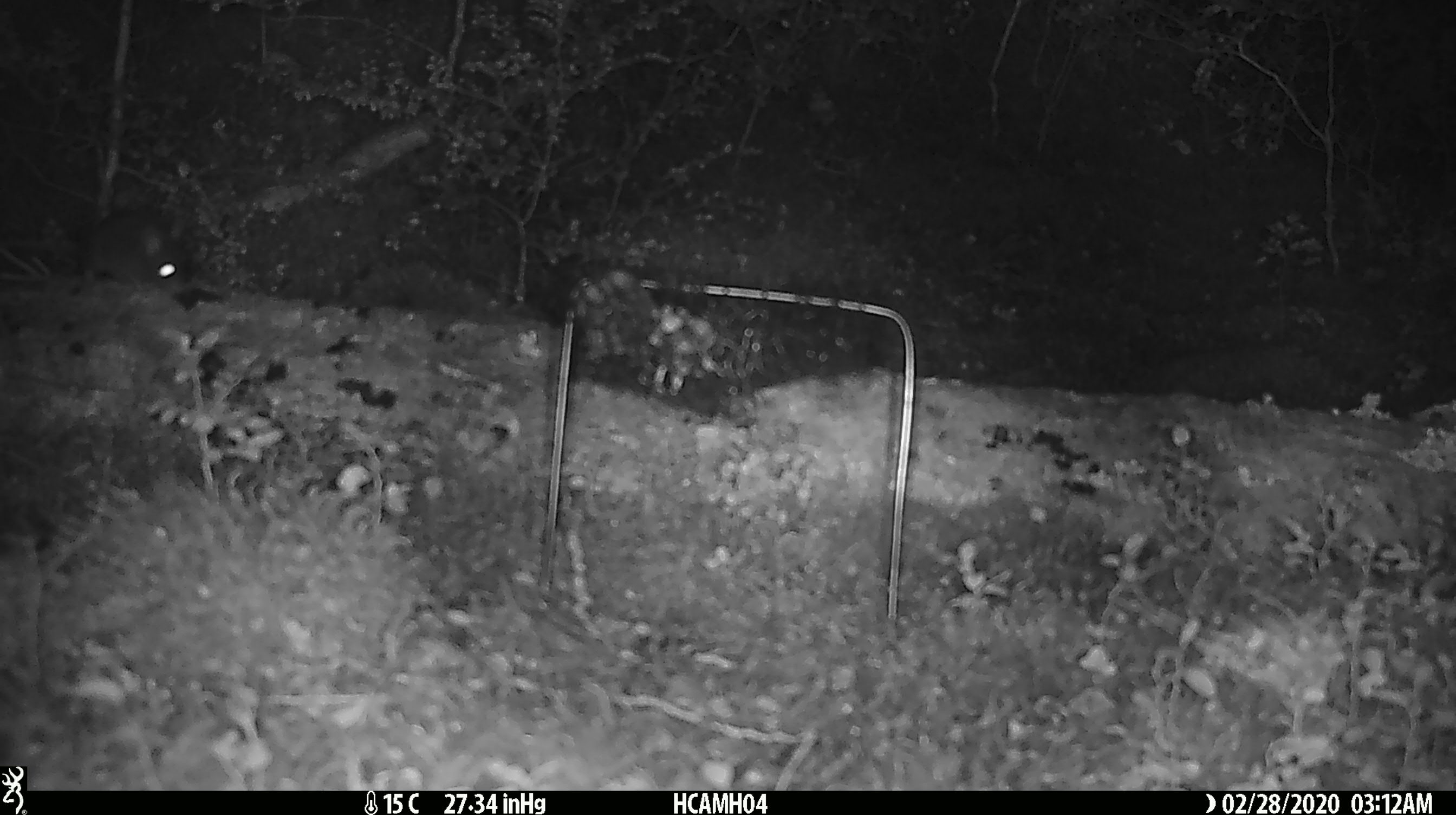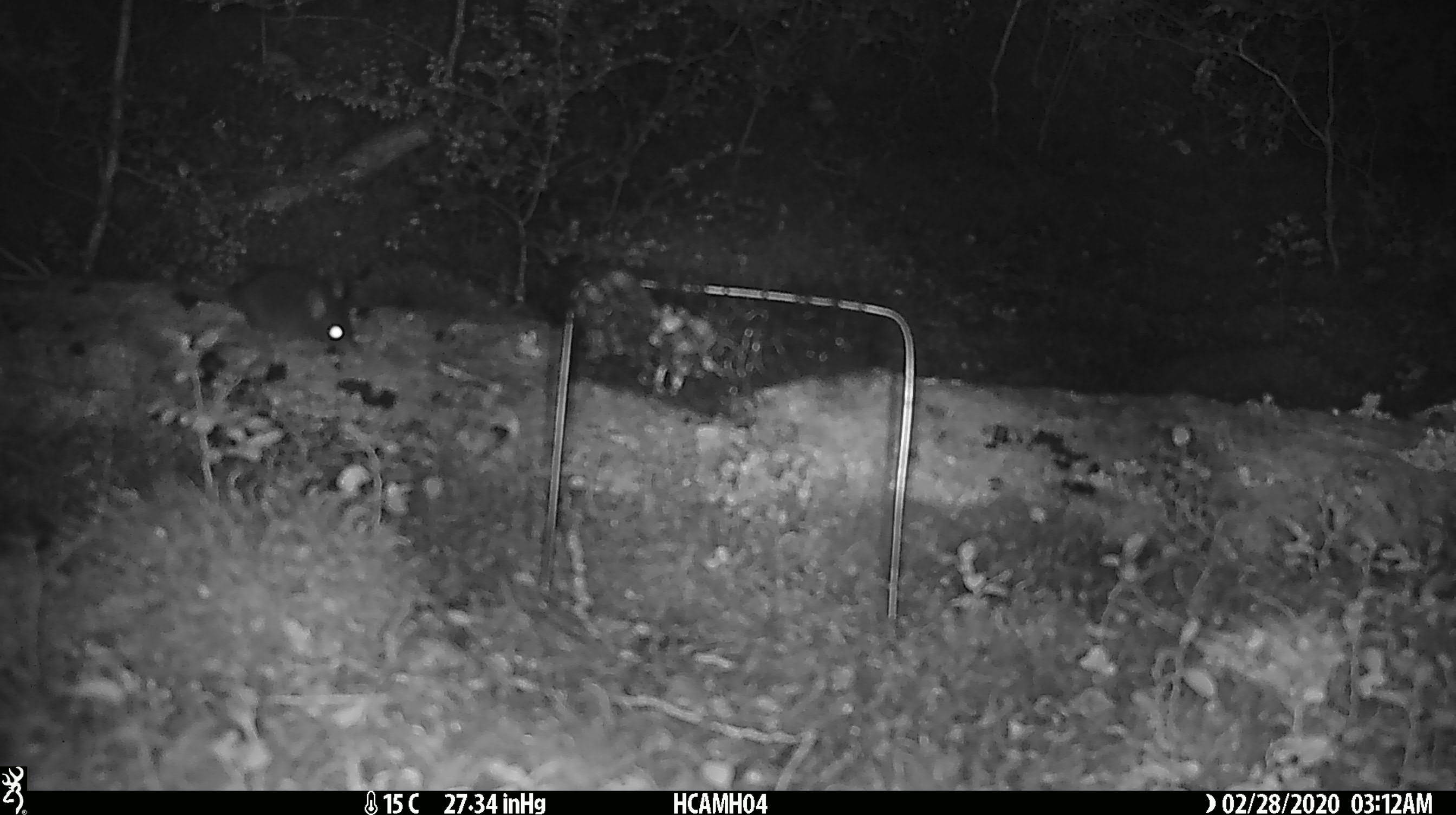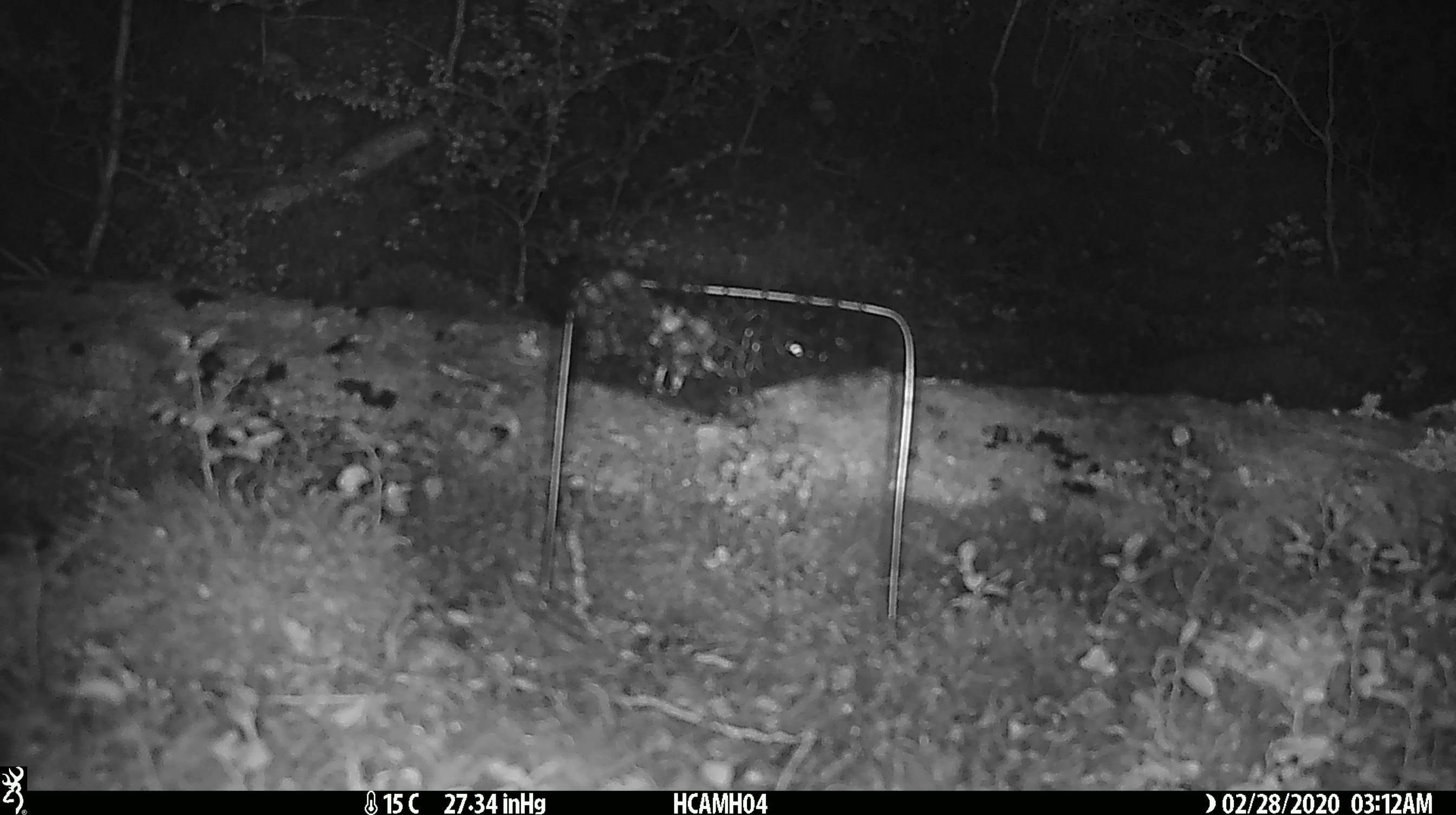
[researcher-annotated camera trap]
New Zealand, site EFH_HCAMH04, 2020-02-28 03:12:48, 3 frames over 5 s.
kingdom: Animalia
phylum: Chordata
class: Mammalia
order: Rodentia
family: Muridae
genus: Mus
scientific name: Mus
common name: mouse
Mouse (Mus).